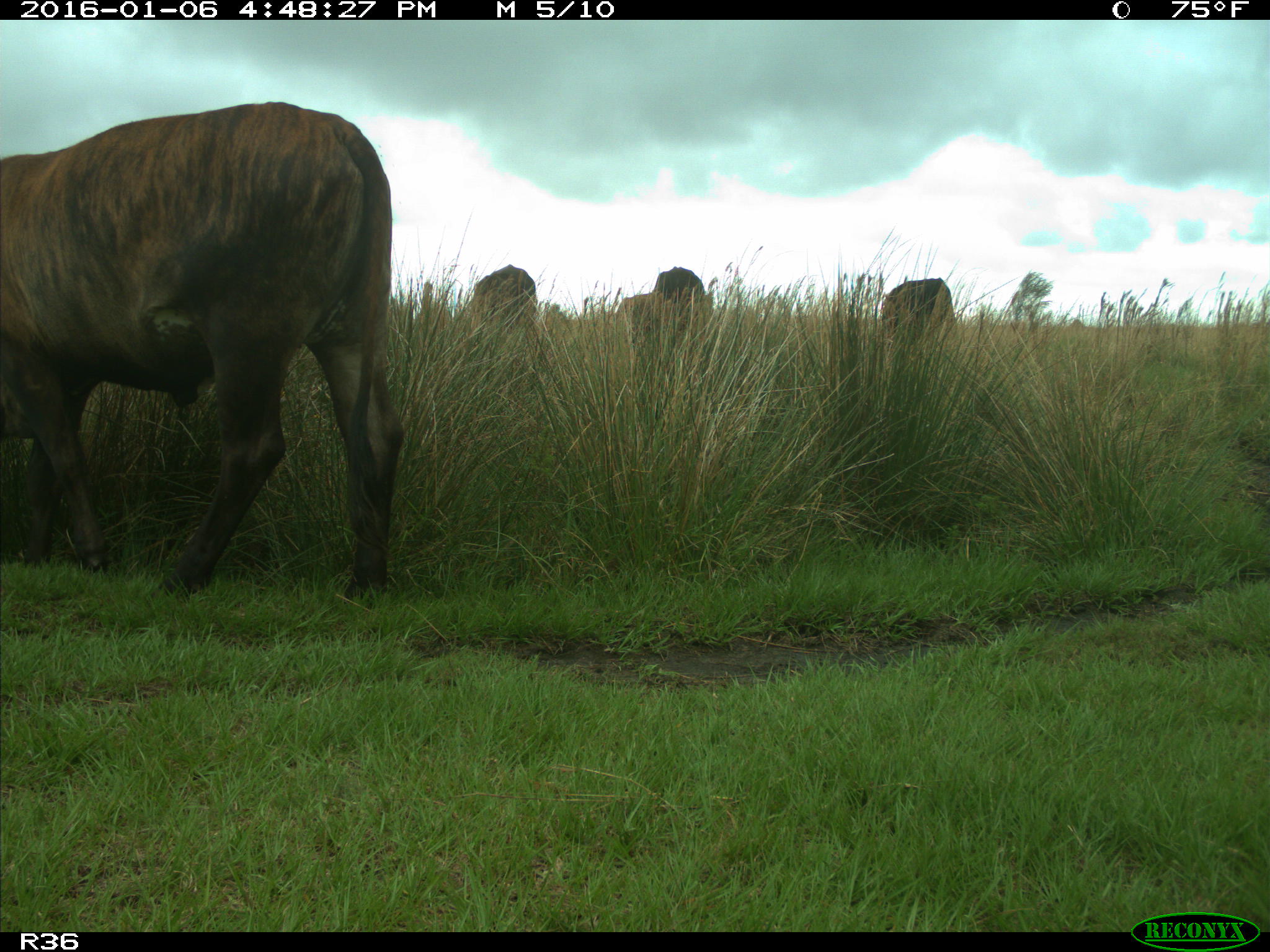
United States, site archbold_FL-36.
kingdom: Animalia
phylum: Chordata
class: Mammalia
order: Artiodactyla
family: Bovidae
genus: Bos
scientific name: Bos taurus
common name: domestic cow